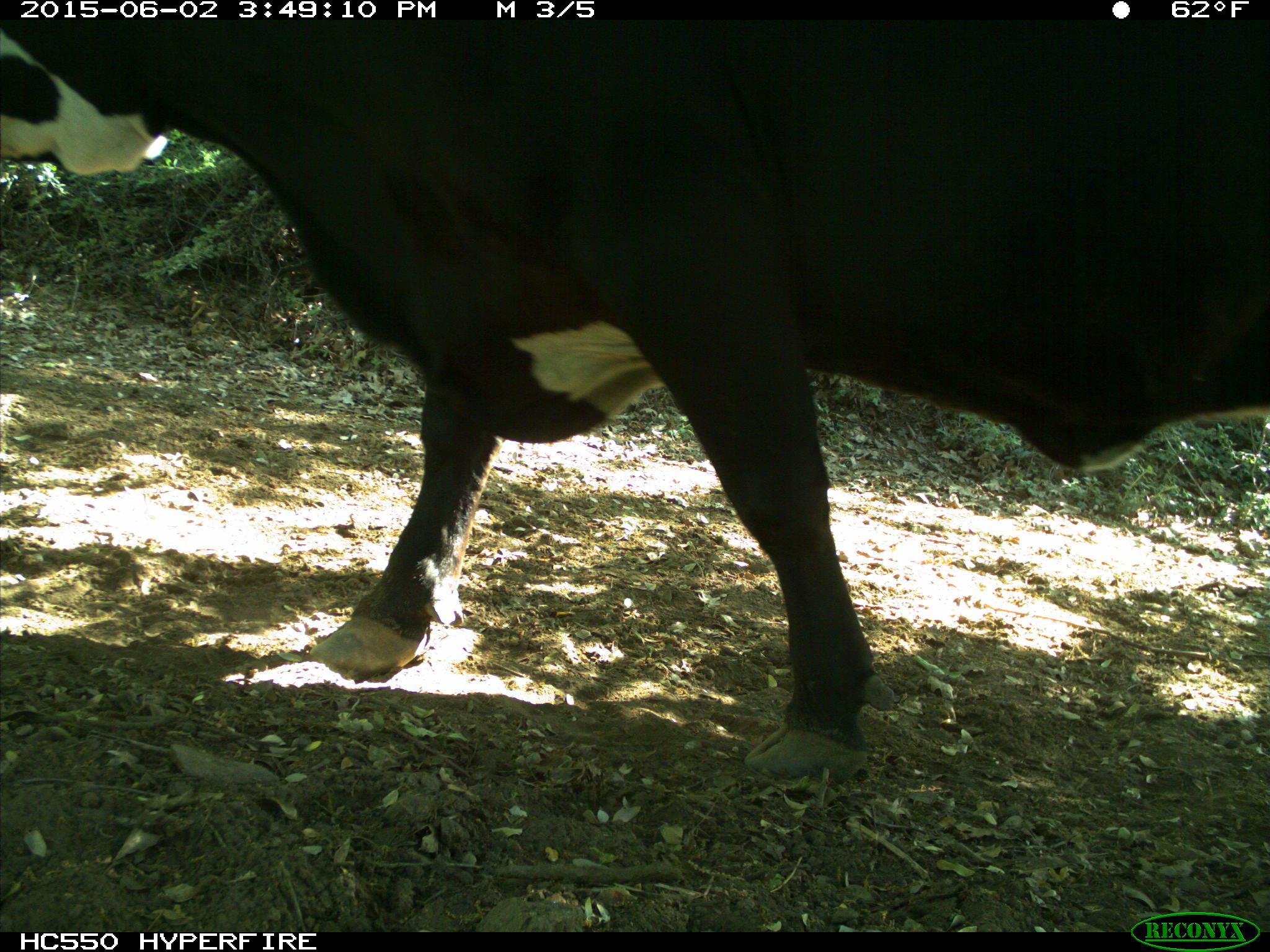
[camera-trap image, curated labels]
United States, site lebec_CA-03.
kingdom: Animalia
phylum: Chordata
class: Mammalia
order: Artiodactyla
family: Bovidae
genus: Bos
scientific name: Bos taurus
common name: domestic cow